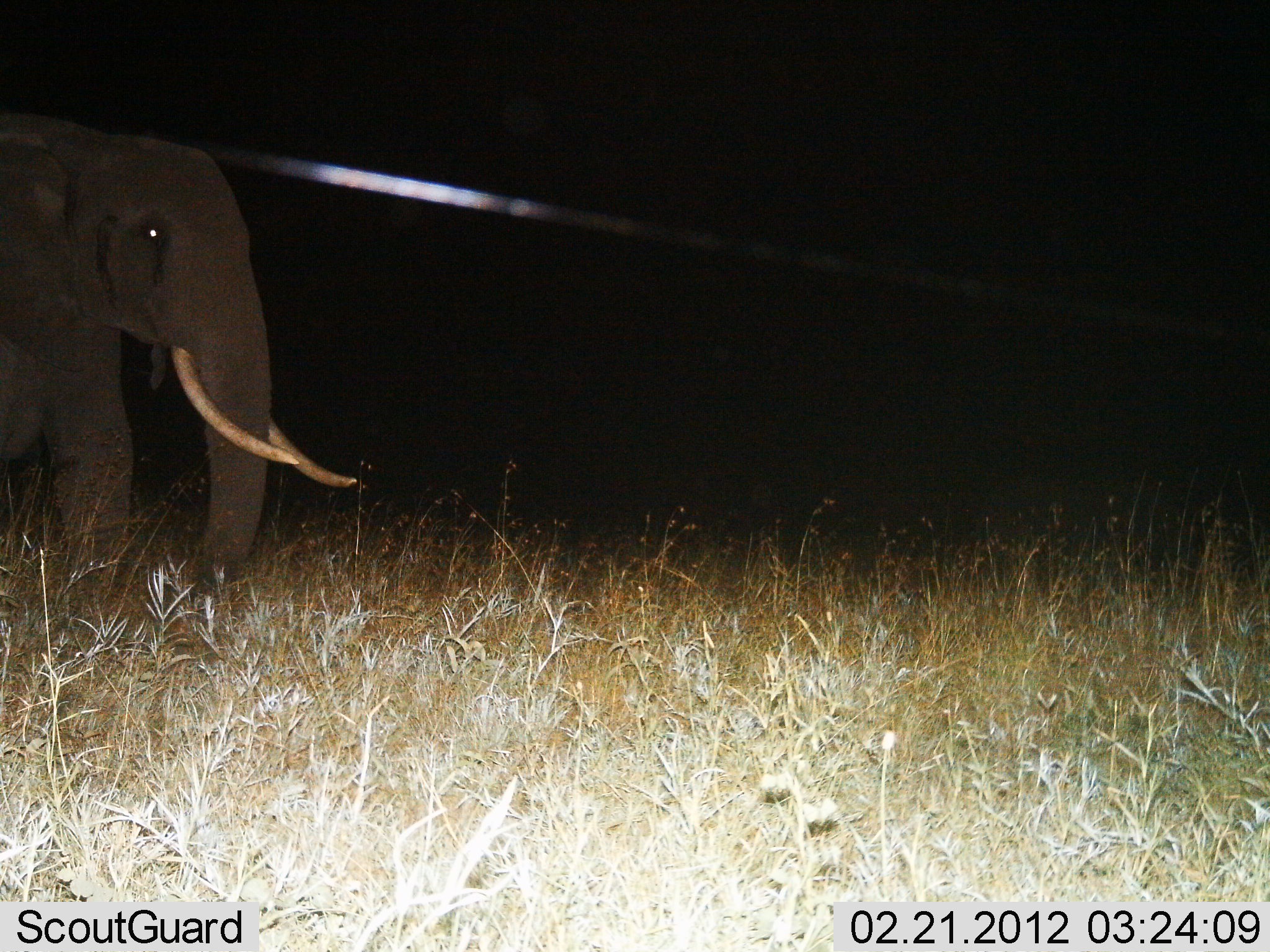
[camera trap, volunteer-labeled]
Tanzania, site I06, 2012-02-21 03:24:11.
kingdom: Animalia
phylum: Chordata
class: Mammalia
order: Proboscidea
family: Elephantidae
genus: Loxodonta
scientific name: Loxodonta africana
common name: african bush elephant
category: elephant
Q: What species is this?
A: Elephant (african bush elephant) (Loxodonta africana).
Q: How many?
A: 1.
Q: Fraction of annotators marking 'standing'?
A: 50%.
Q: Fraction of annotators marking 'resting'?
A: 0%.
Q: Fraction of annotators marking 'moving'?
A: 43%.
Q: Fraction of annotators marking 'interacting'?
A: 0%.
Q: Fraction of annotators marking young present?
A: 0%.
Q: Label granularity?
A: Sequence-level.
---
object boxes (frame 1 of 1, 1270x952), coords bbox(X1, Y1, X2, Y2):
animal: bbox(0, 113, 356, 661)